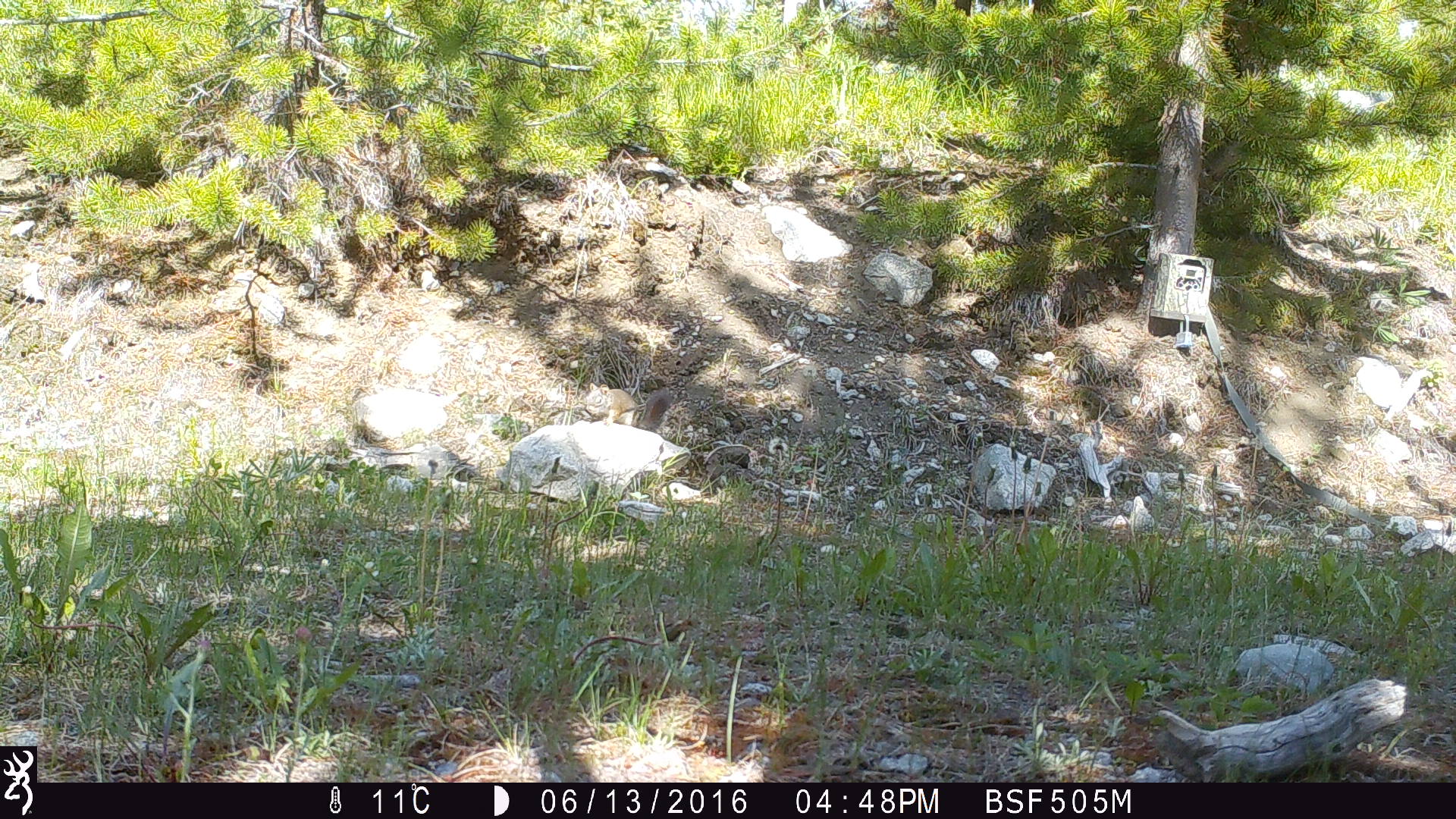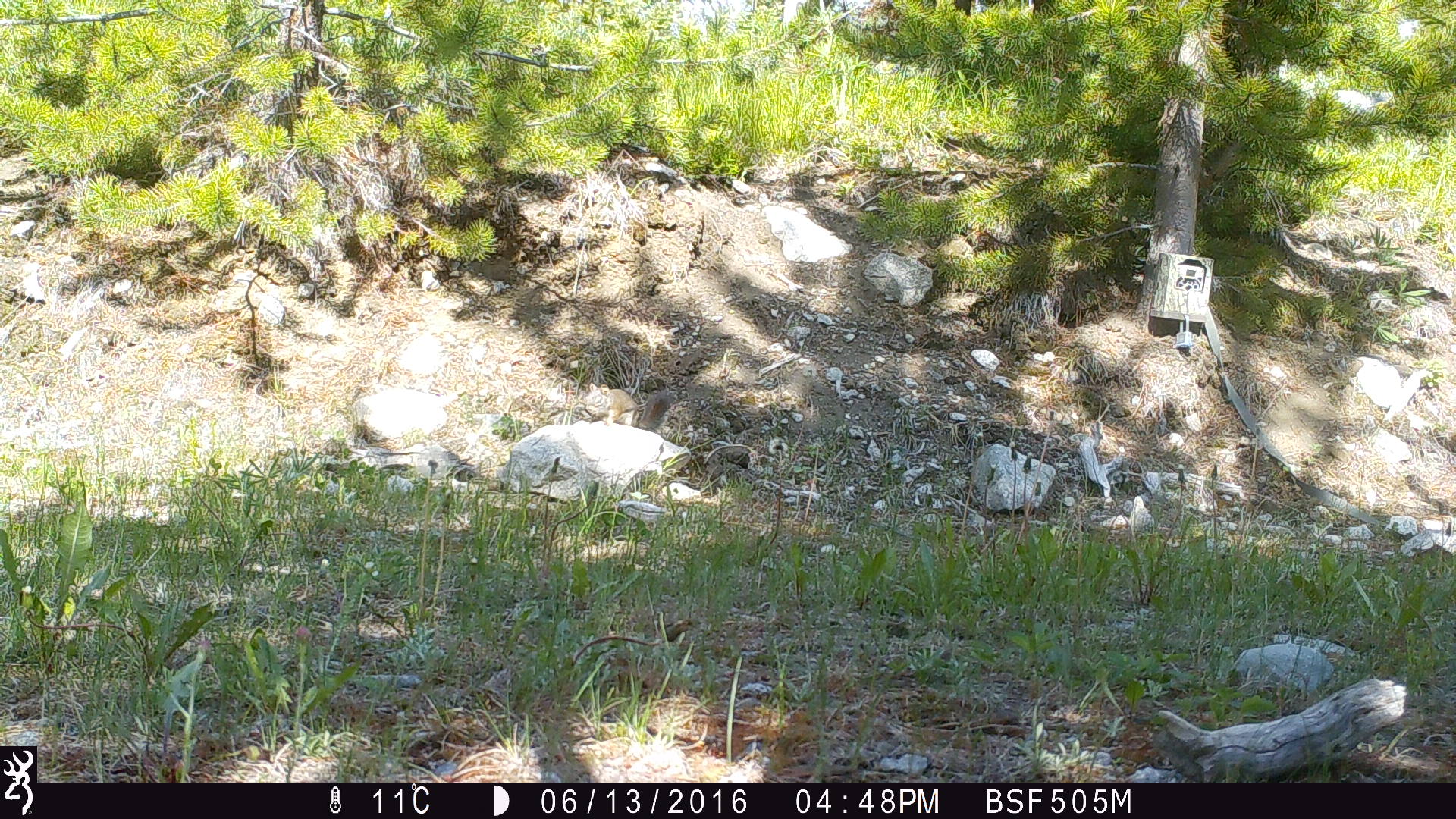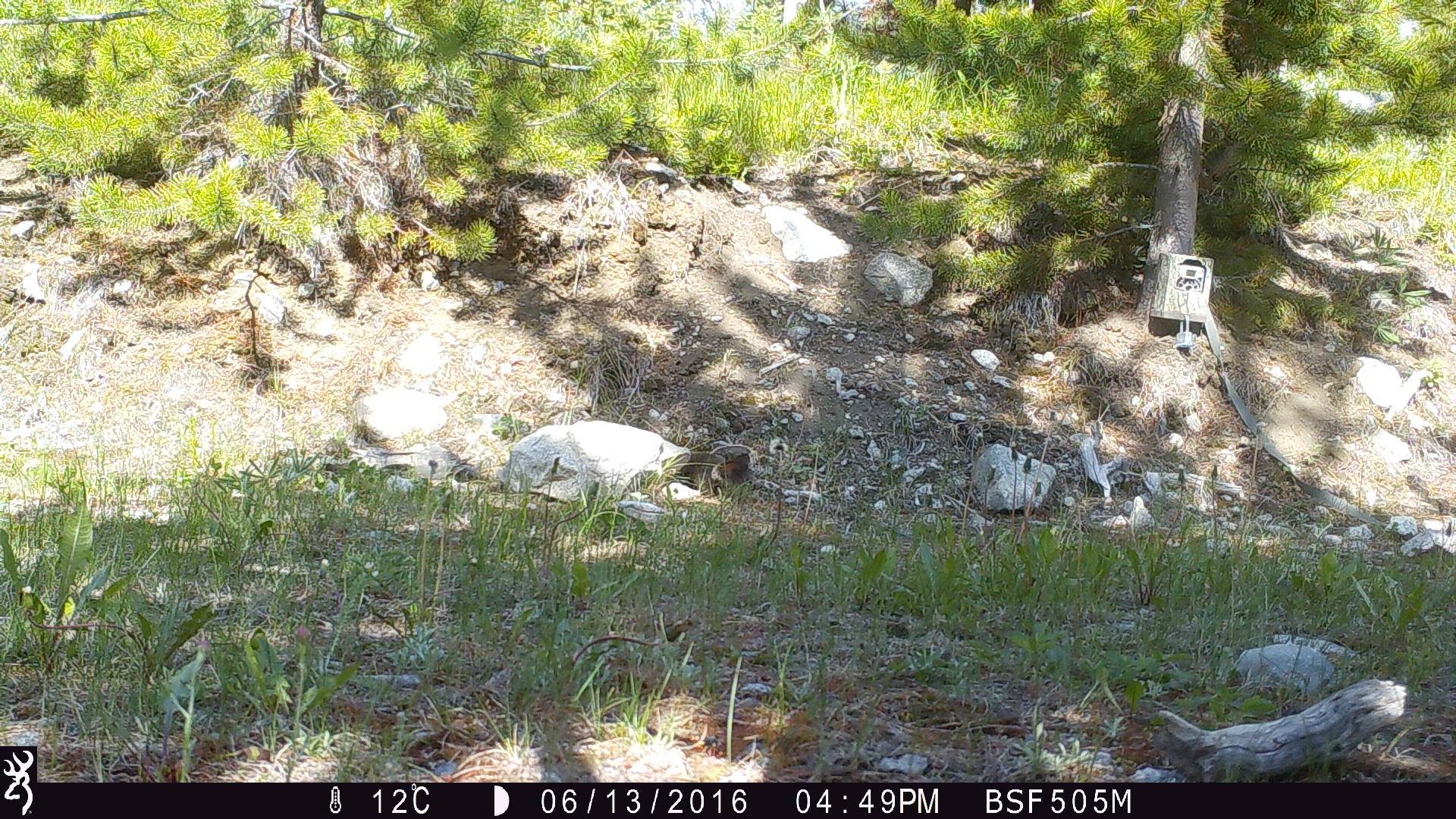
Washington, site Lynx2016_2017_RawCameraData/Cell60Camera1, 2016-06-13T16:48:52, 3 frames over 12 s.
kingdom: Animalia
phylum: Chordata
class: Mammalia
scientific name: Mammalia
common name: small mammal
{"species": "small mammal (Mammalia)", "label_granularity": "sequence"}